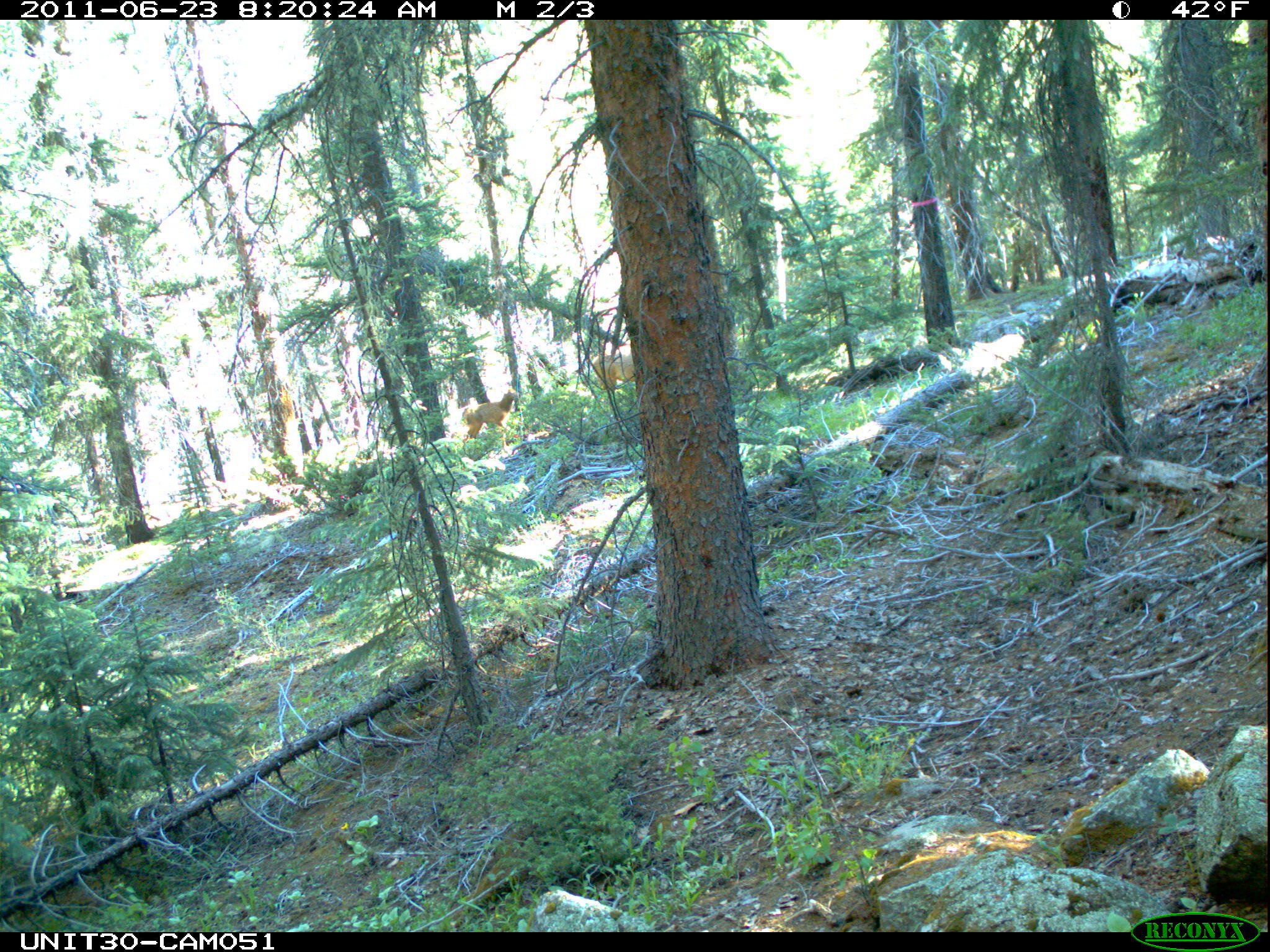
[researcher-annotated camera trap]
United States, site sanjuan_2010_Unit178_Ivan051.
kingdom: Animalia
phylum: Chordata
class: Mammalia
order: Artiodactyla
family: Cervidae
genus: Cervus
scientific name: Cervus elaphus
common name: red deer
Cervus elaphus (red deer).